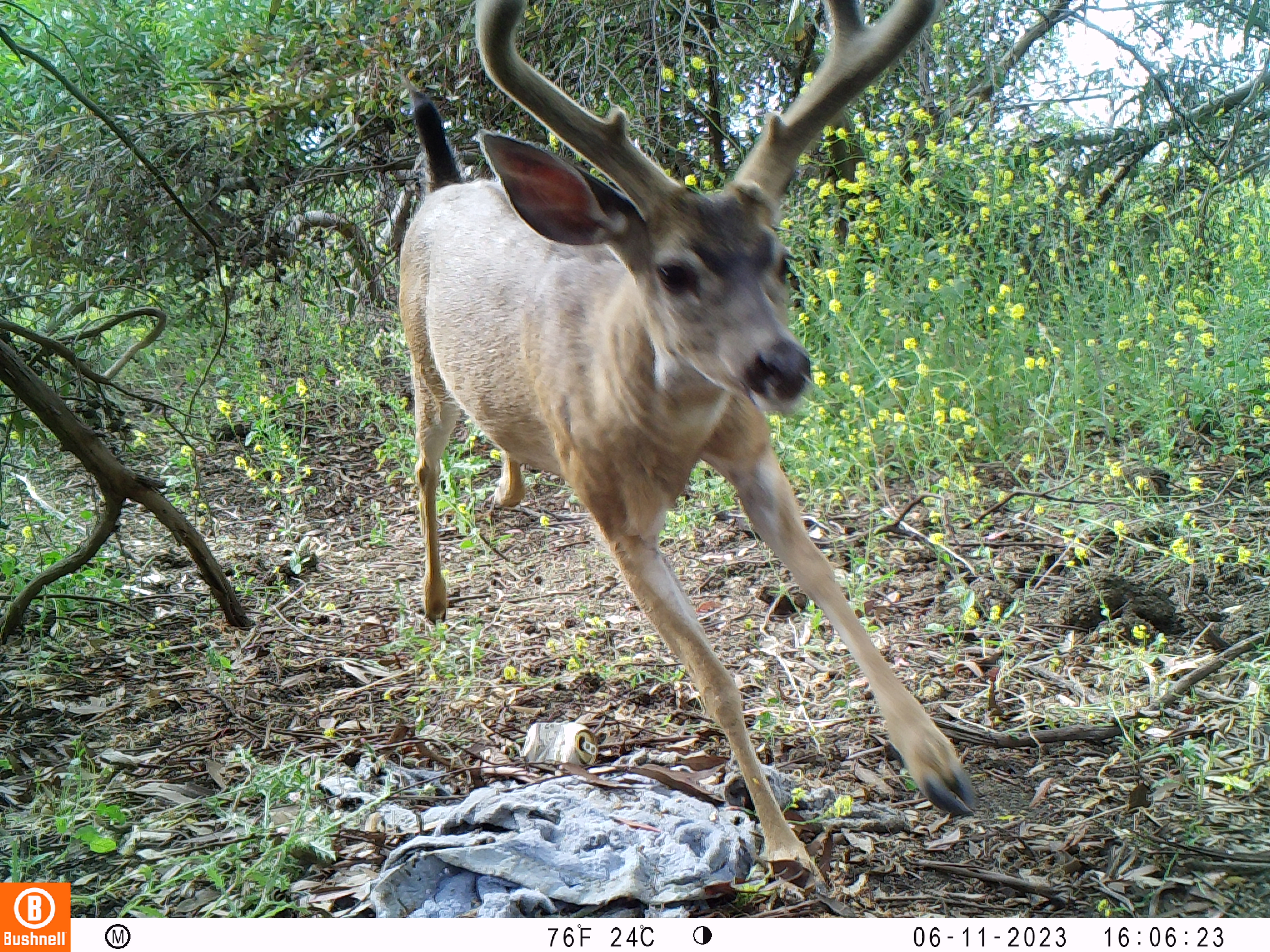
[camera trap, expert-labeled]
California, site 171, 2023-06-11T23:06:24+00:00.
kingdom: Animalia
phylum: Chordata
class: Mammalia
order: Artiodactyla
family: Cervidae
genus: Odocoileus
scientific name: Odocoileus hemionus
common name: mule deer